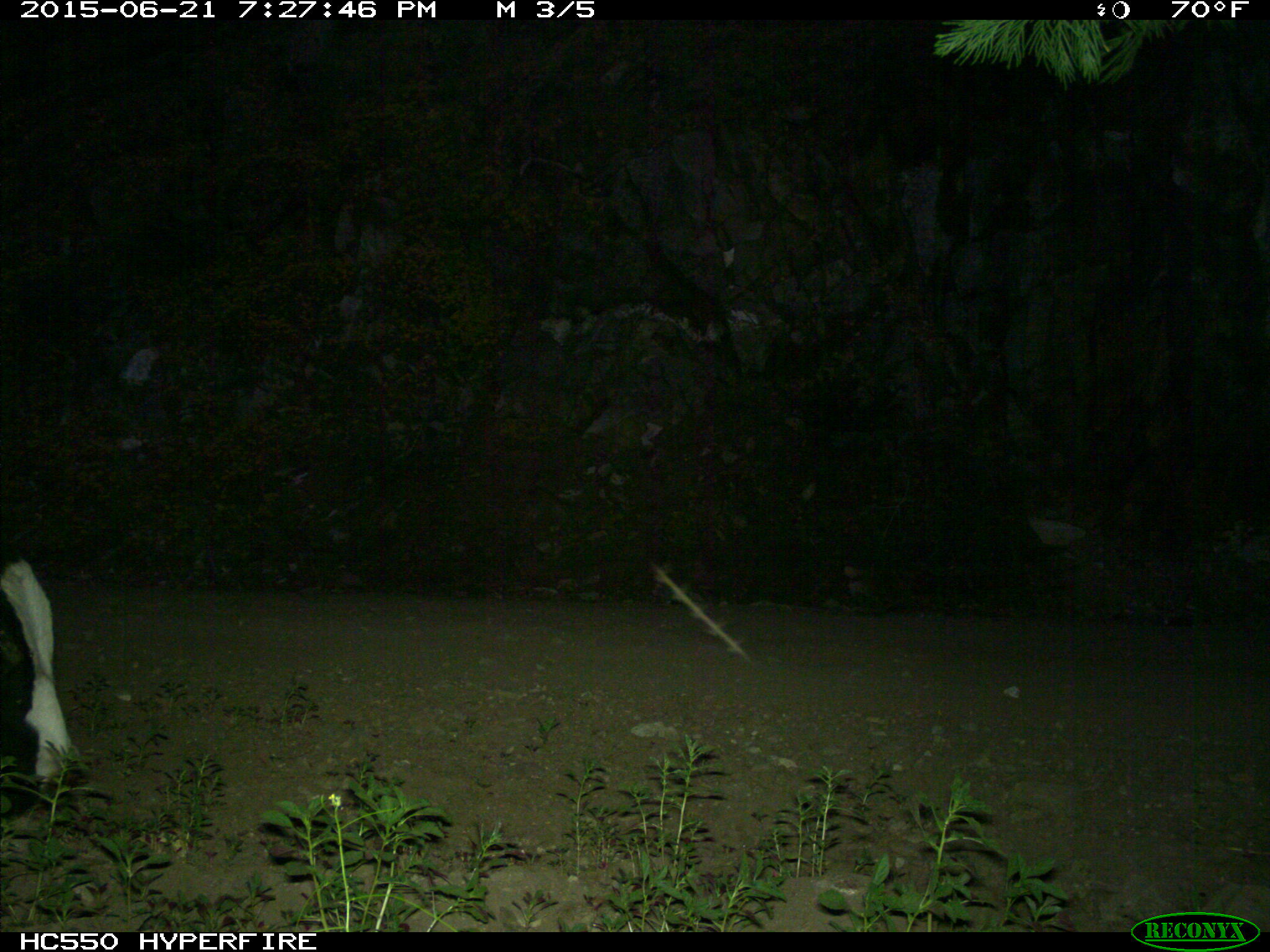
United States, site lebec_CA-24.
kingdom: Animalia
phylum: Chordata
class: Mammalia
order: Artiodactyla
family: Bovidae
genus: Bos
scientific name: Bos taurus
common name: domestic cow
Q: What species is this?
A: Bos taurus (domestic cow).